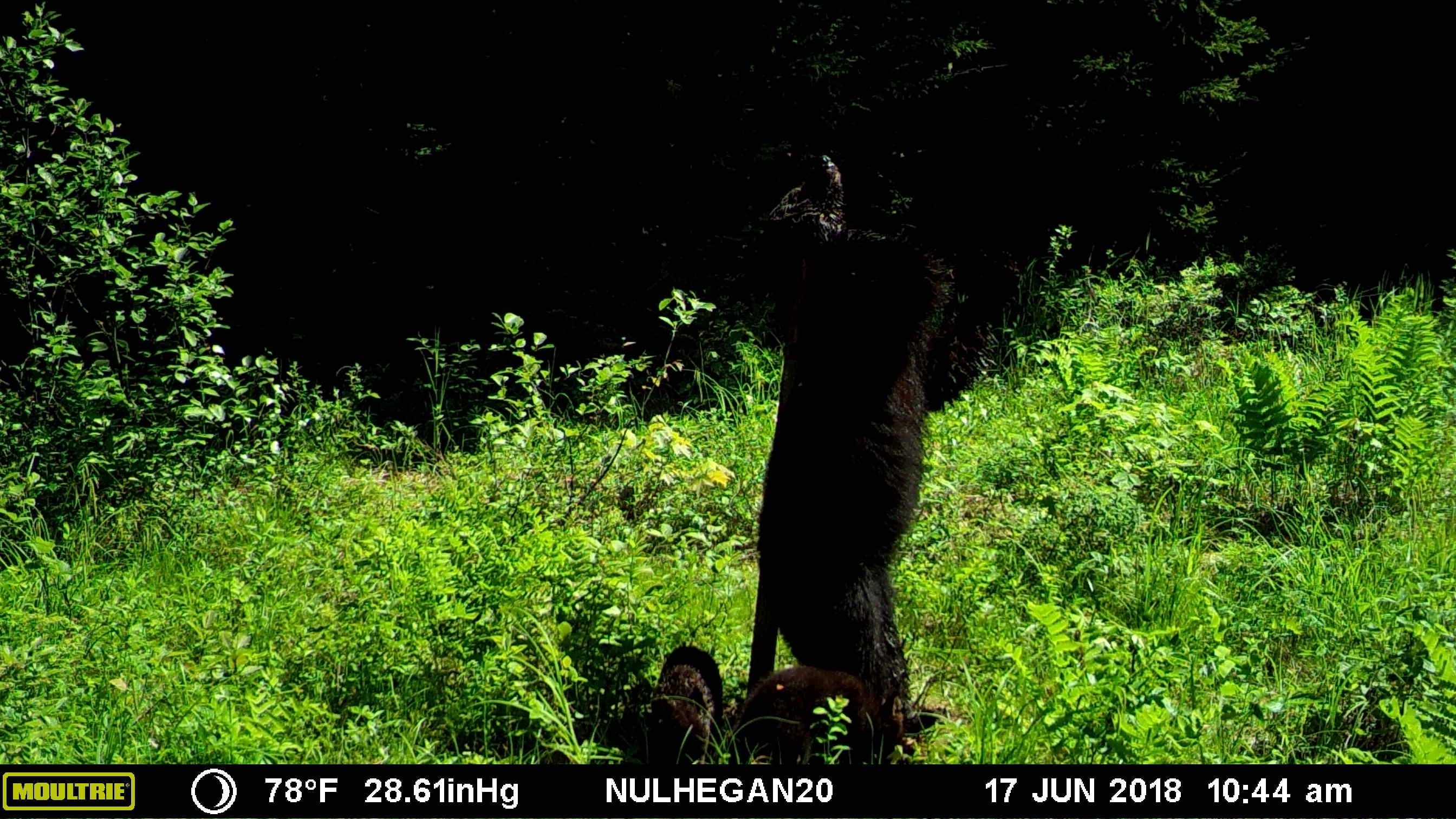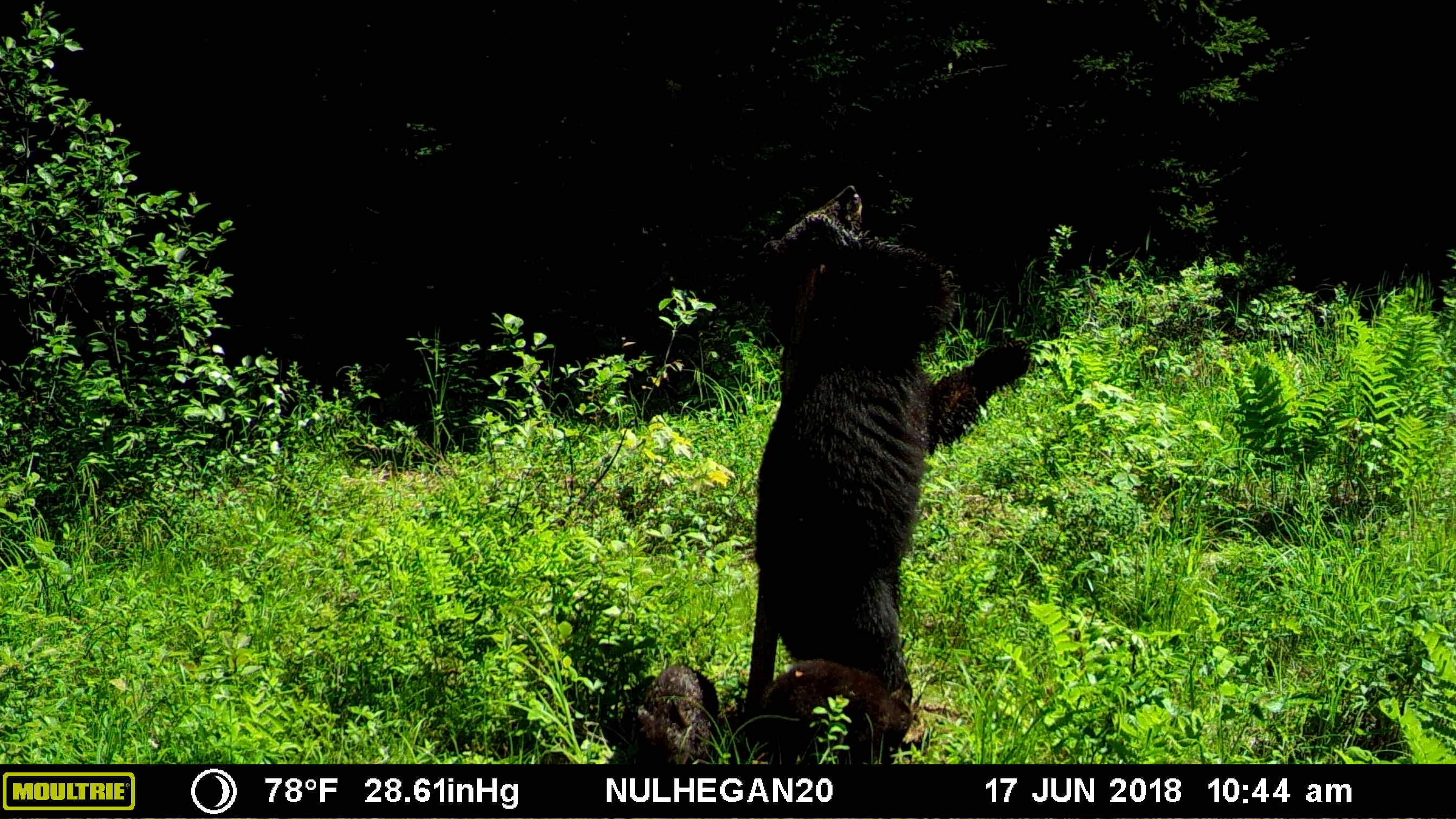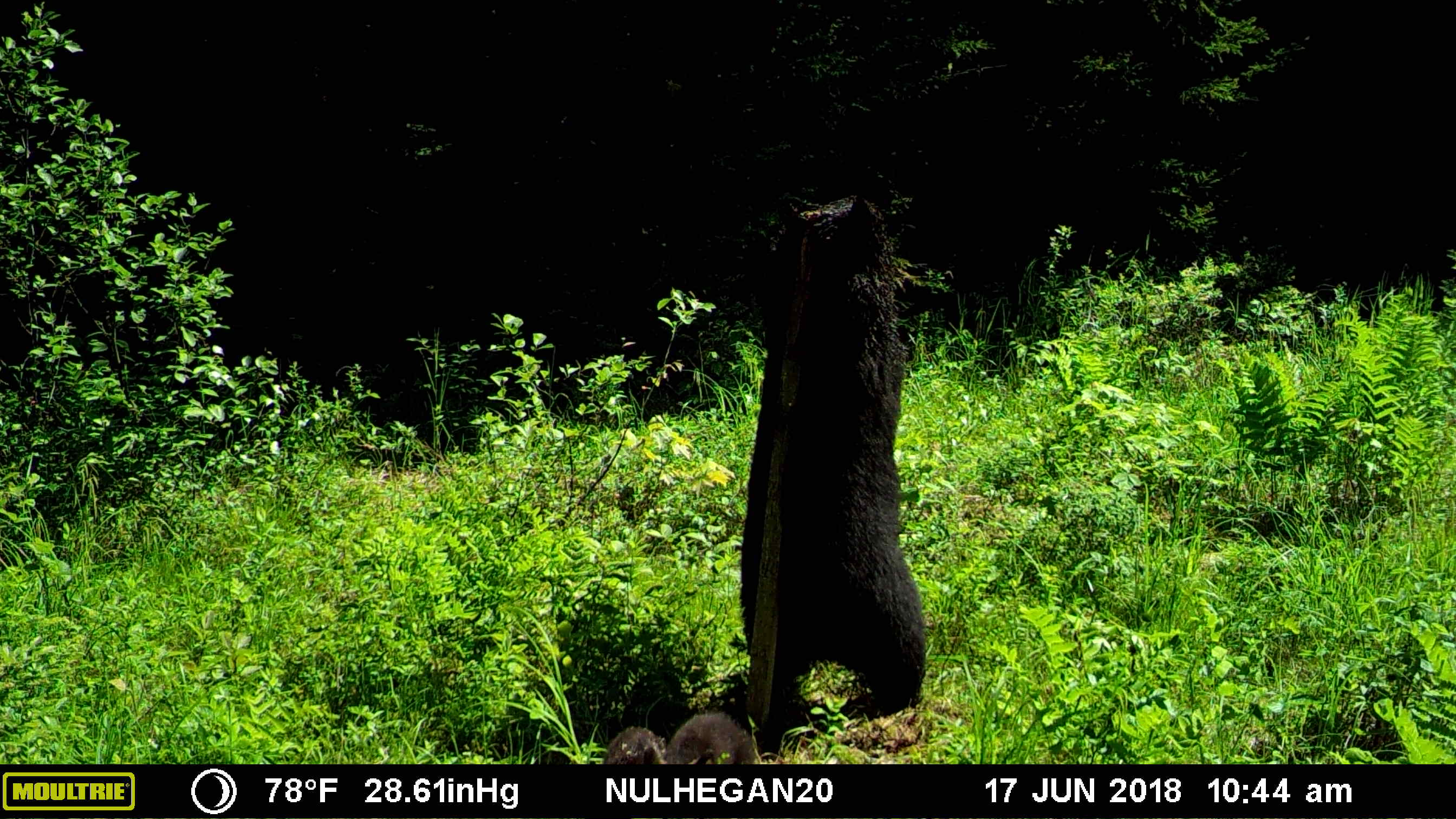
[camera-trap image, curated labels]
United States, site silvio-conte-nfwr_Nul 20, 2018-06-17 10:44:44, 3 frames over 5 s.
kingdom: Animalia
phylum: Chordata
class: Mammalia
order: Carnivora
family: Ursidae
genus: Ursus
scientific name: Ursus americanus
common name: black bear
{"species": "black bear (Ursus americanus)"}